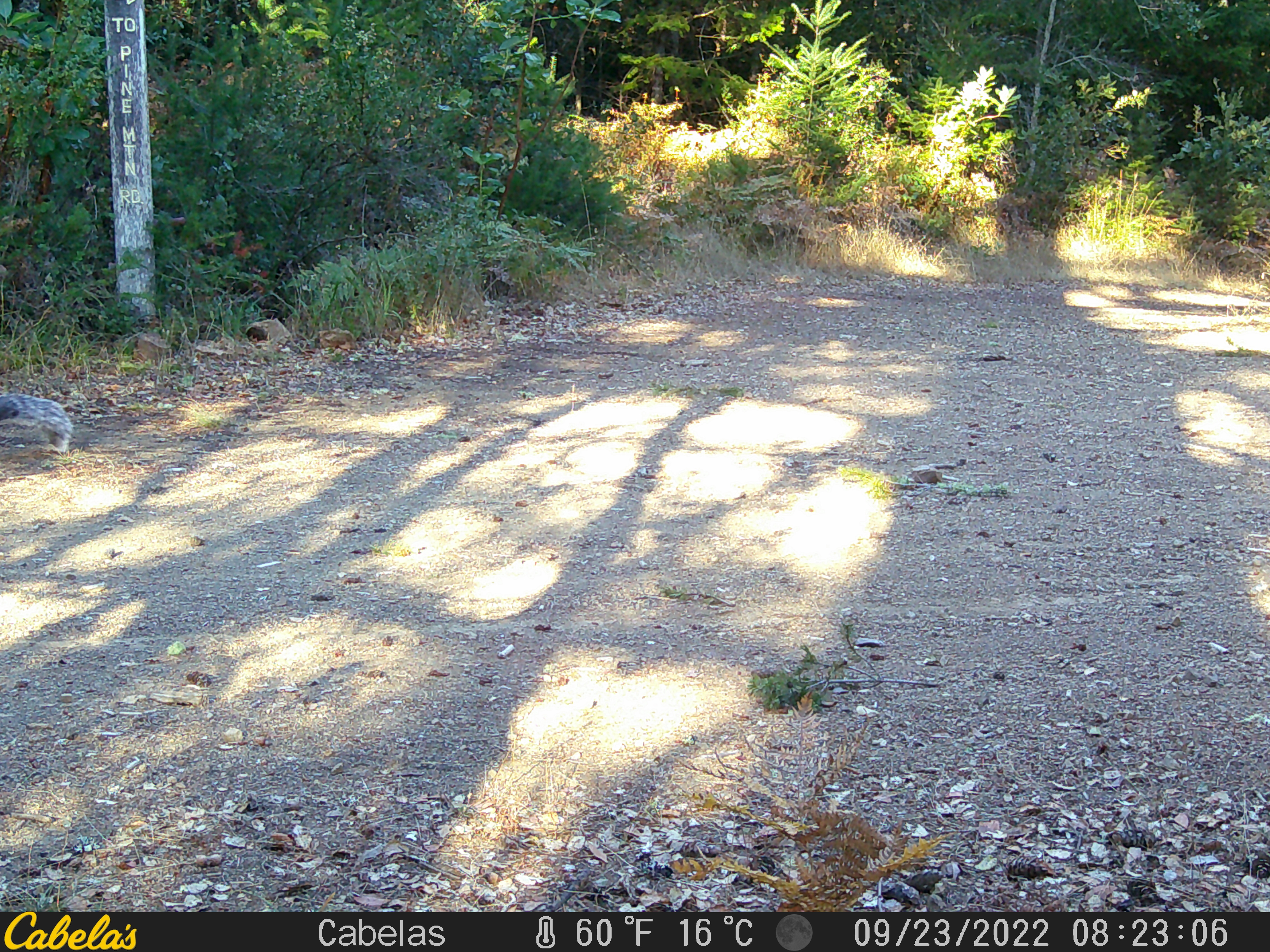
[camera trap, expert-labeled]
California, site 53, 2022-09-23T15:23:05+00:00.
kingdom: Animalia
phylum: Chordata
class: Mammalia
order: Rodentia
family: Sciuridae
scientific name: Sciuridae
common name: squirrel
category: unknown squirrel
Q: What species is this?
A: Unknown squirrel (squirrel) (Sciuridae).